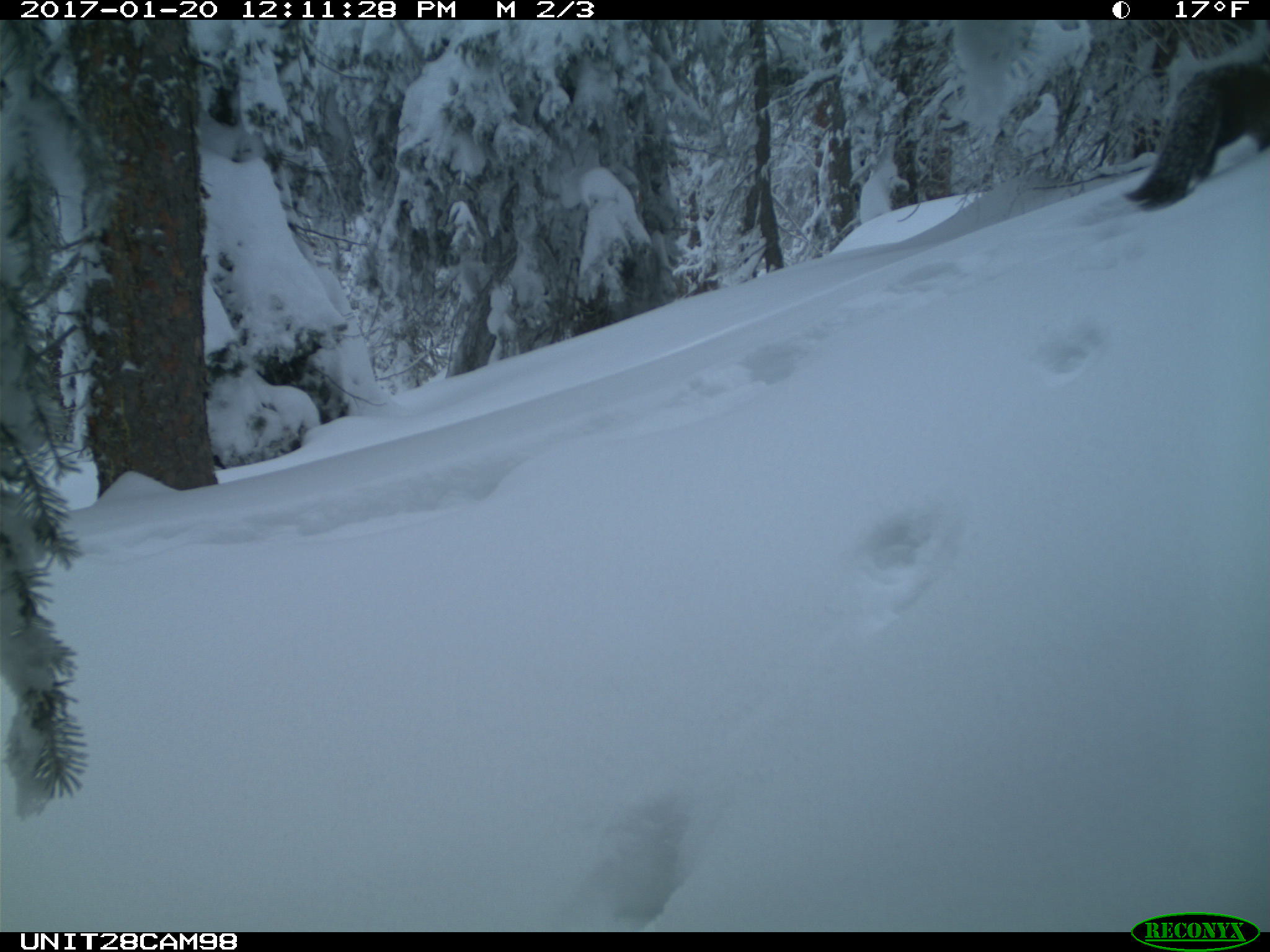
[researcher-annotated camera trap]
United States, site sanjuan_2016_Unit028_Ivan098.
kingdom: Animalia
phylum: Chordata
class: Mammalia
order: Carnivora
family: Mustelidae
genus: Martes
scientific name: Martes americana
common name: american marten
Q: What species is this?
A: Martes americana (american marten).